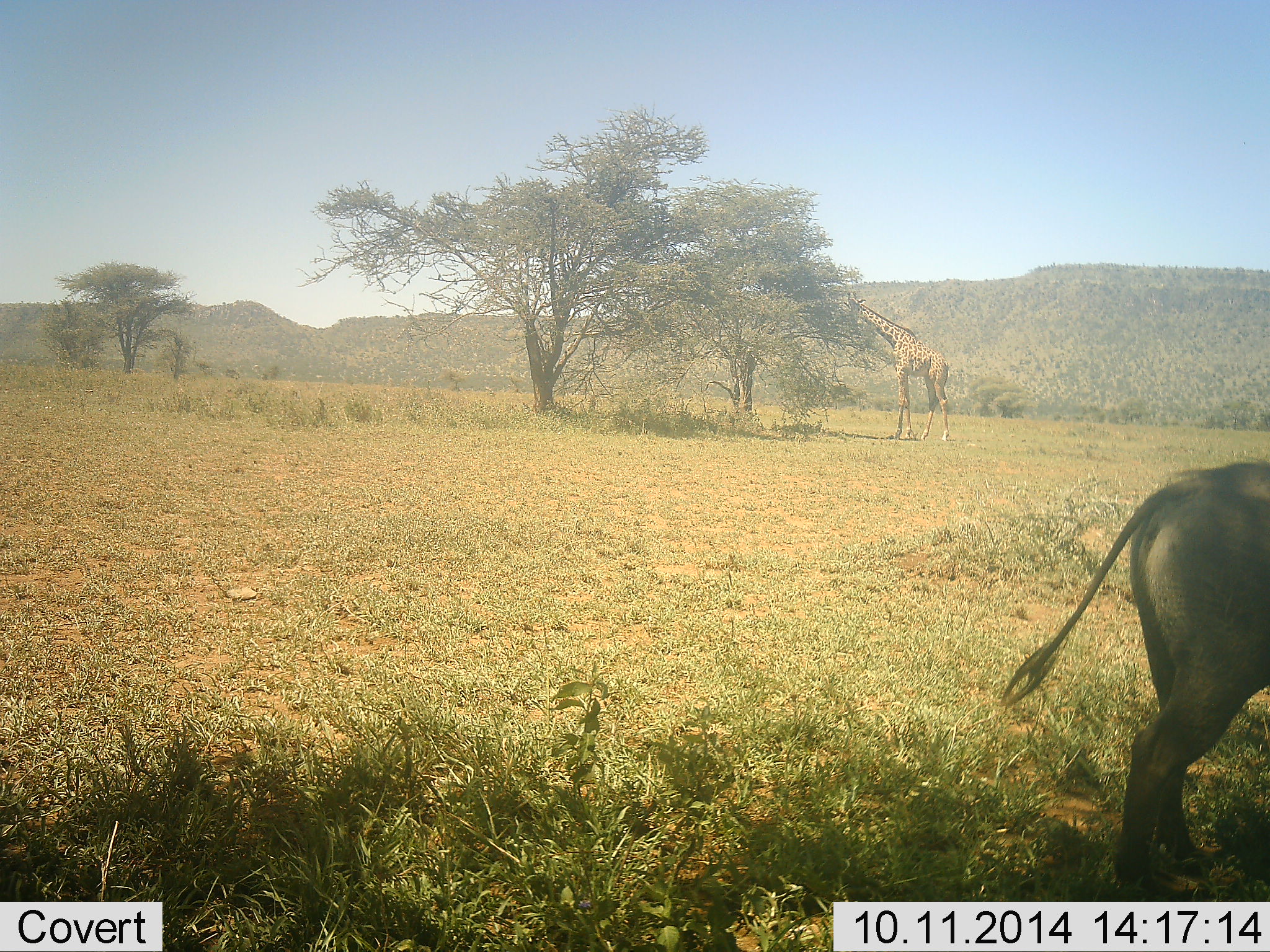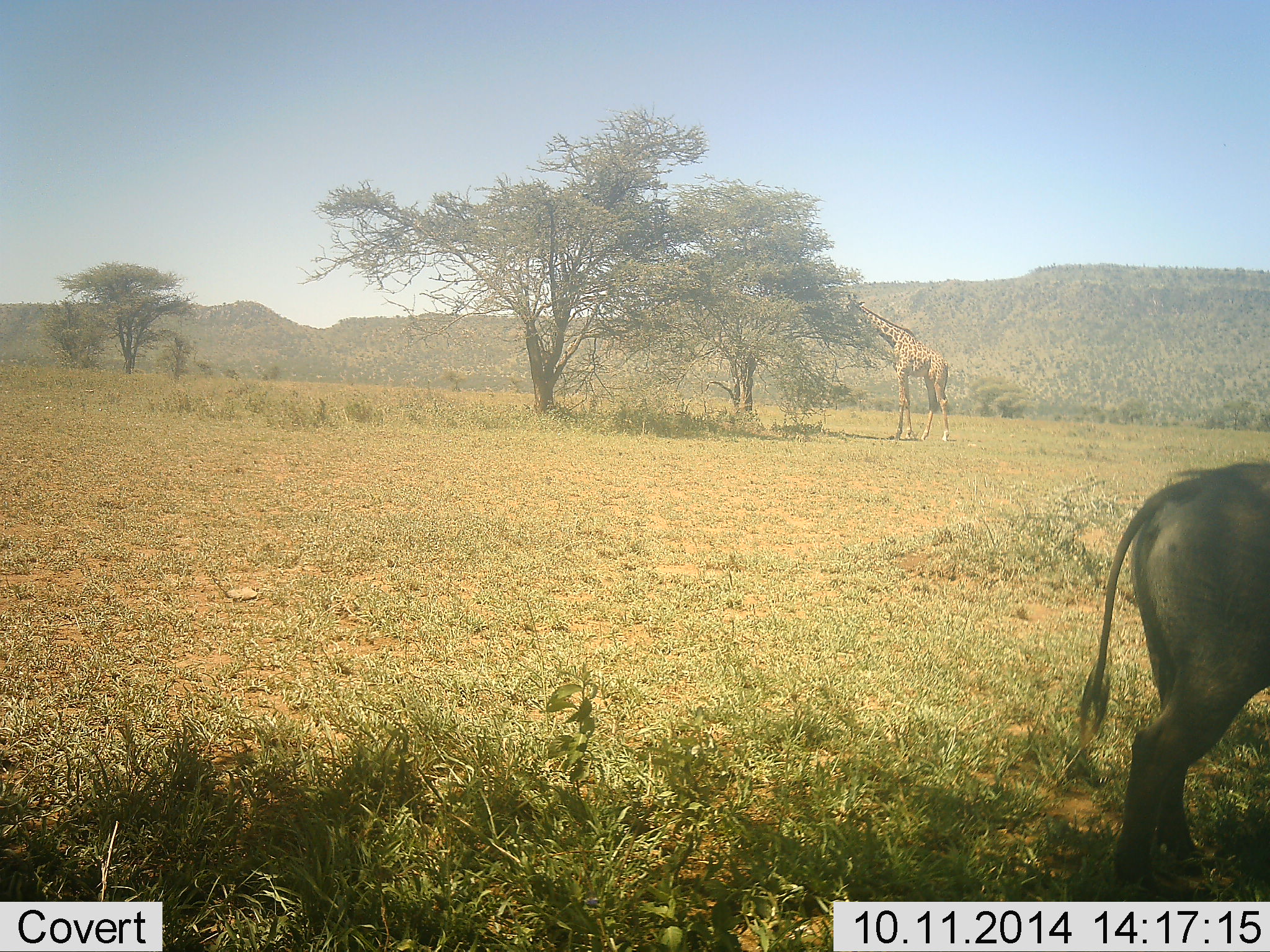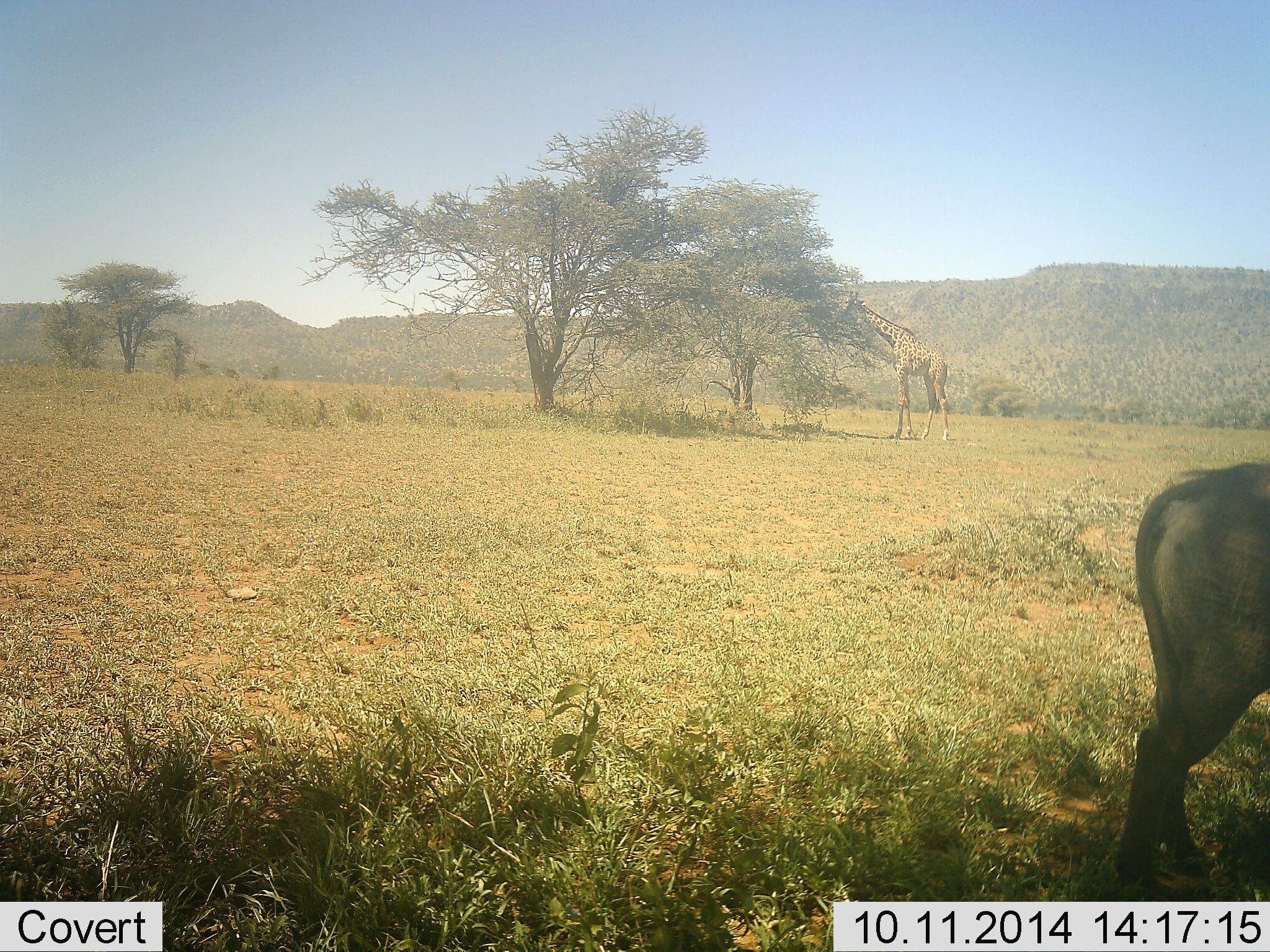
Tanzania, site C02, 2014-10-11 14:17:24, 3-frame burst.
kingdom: Animalia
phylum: Chordata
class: Mammalia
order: Artiodactyla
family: Giraffidae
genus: Giraffa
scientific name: Giraffa camelopardalis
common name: giraffe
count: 1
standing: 30%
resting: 0%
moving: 0%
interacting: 0%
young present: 0%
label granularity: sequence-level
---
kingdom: Animalia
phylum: Chordata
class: Mammalia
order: Artiodactyla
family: Bovidae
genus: Connochaetes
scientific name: Connochaetes taurinus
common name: blue wildebeest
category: wildebeest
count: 1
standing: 100%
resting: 0%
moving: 0%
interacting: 0%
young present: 0%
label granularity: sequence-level